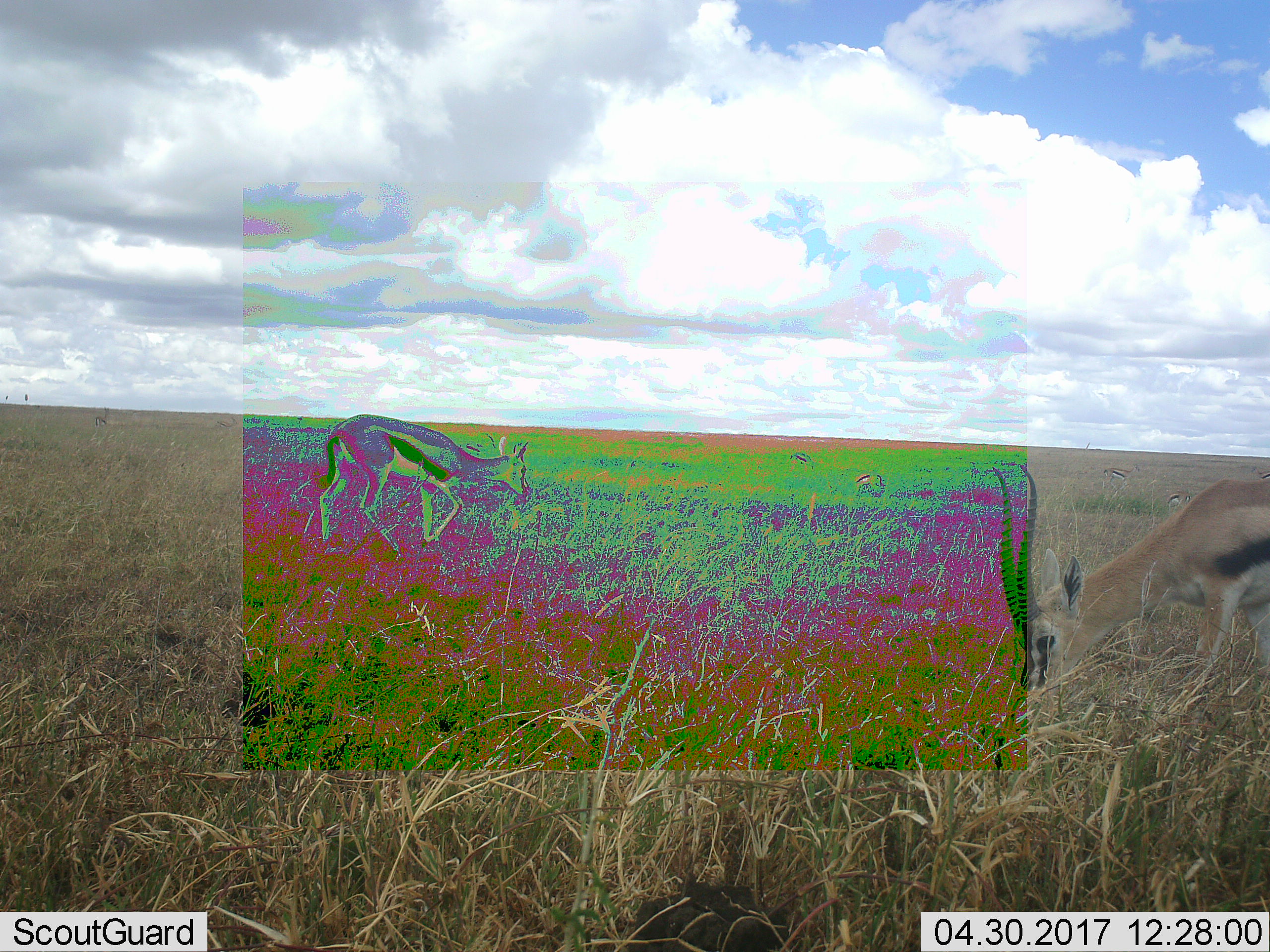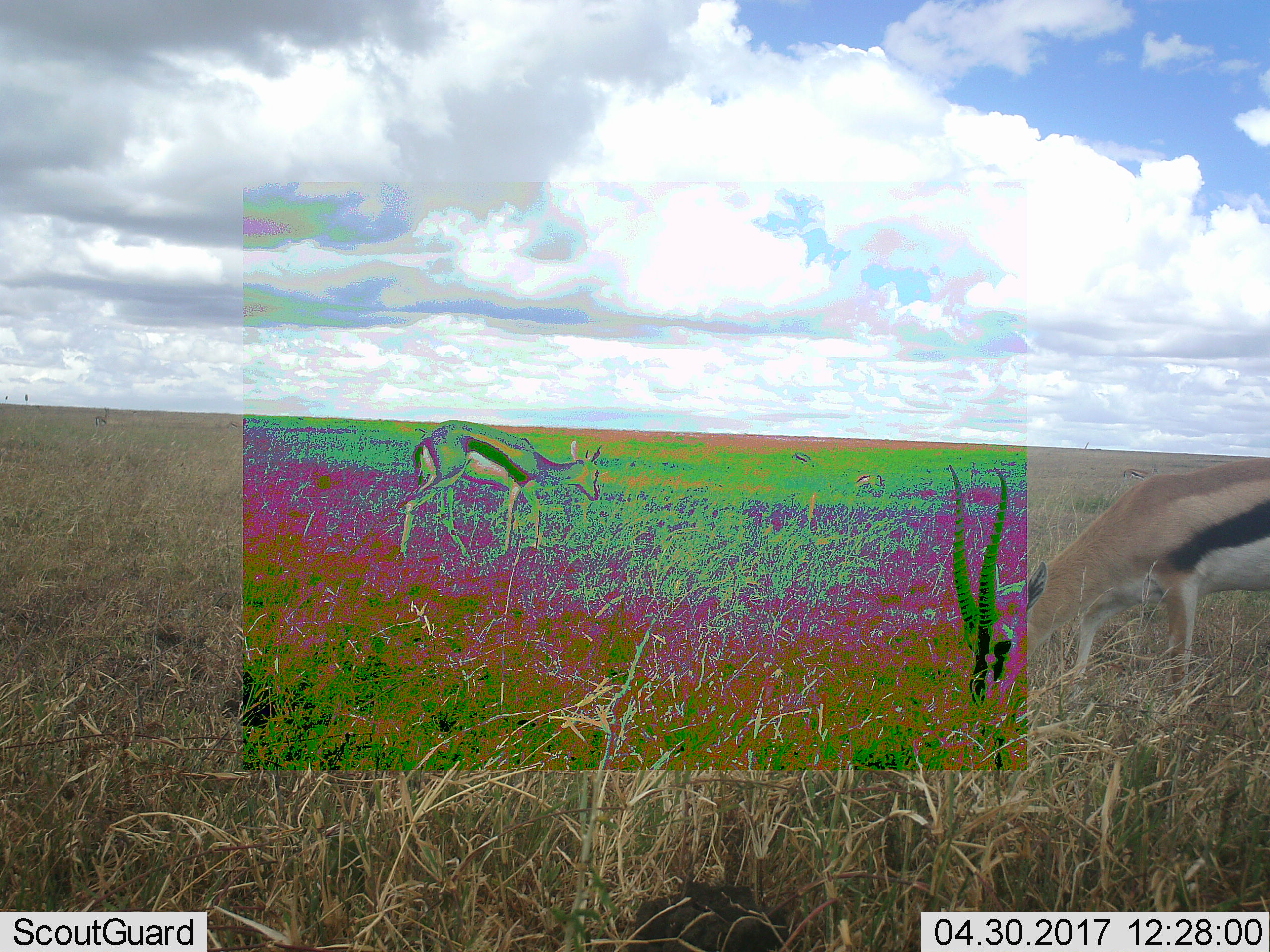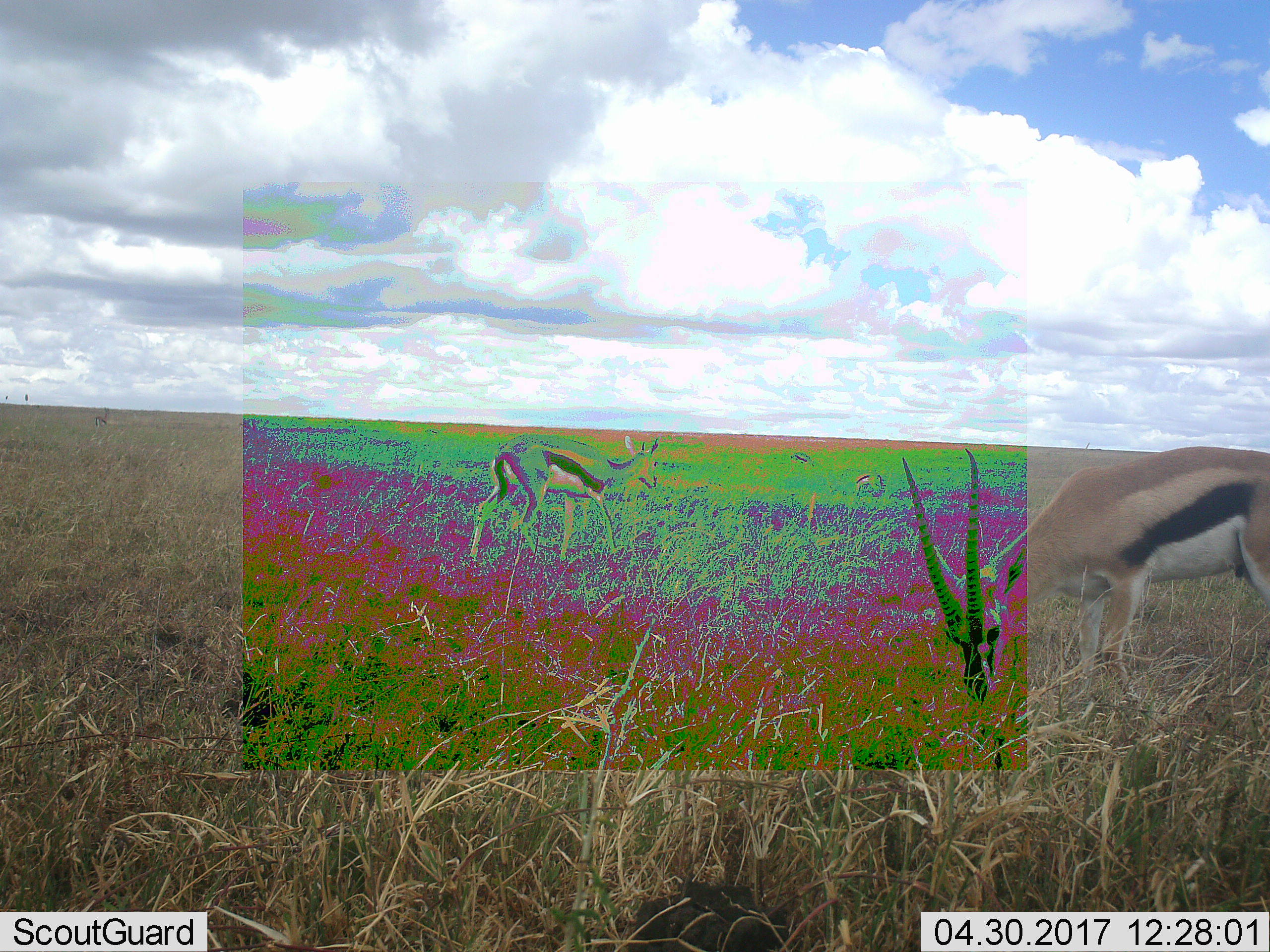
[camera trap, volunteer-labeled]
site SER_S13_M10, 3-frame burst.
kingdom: Animalia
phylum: Chordata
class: Mammalia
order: Artiodactyla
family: Bovidae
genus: Eudorcas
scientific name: Eudorcas thomsonii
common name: thomson's gazelle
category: gazellethomsons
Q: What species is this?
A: Gazellethomsons (thomson's gazelle) (Eudorcas thomsonii).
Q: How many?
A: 7.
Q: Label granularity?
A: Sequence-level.